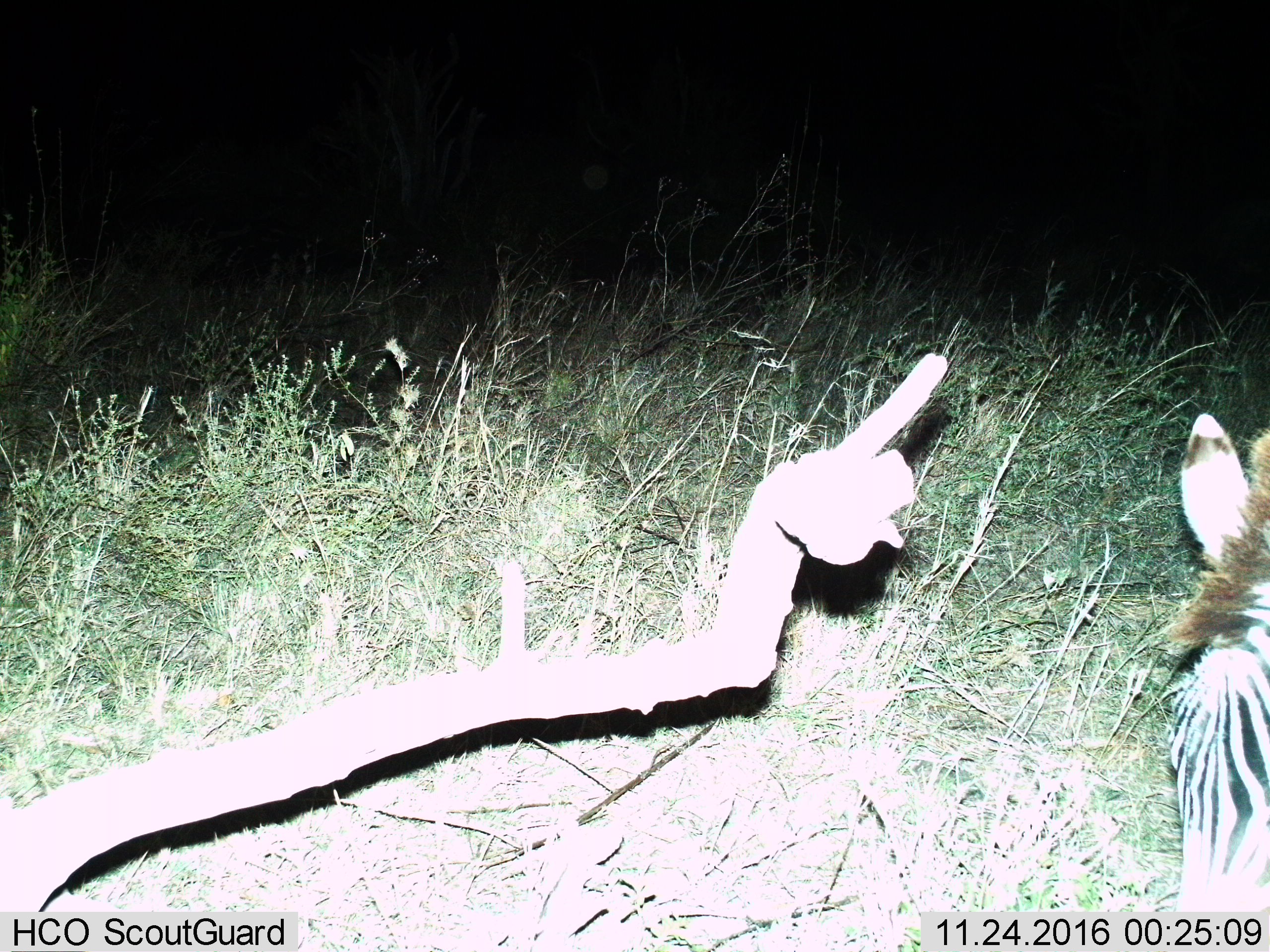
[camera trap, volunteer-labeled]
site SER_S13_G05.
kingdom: Animalia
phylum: Chordata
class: Mammalia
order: Perissodactyla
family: Equidae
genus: Equus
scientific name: Equus quagga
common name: plains zebra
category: zebraplains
Zebraplains (plains zebra) (Equus quagga), count 1. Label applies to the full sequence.